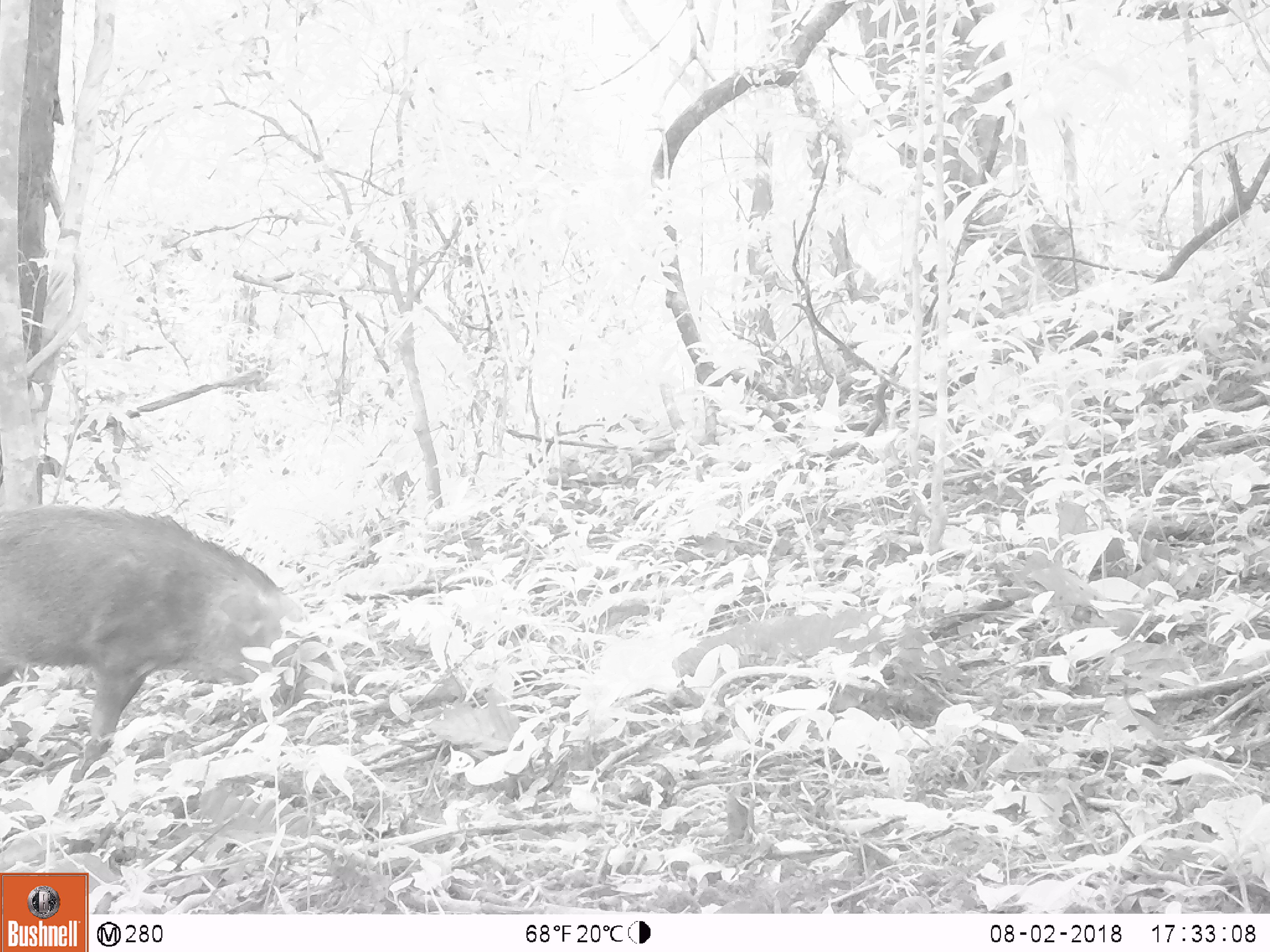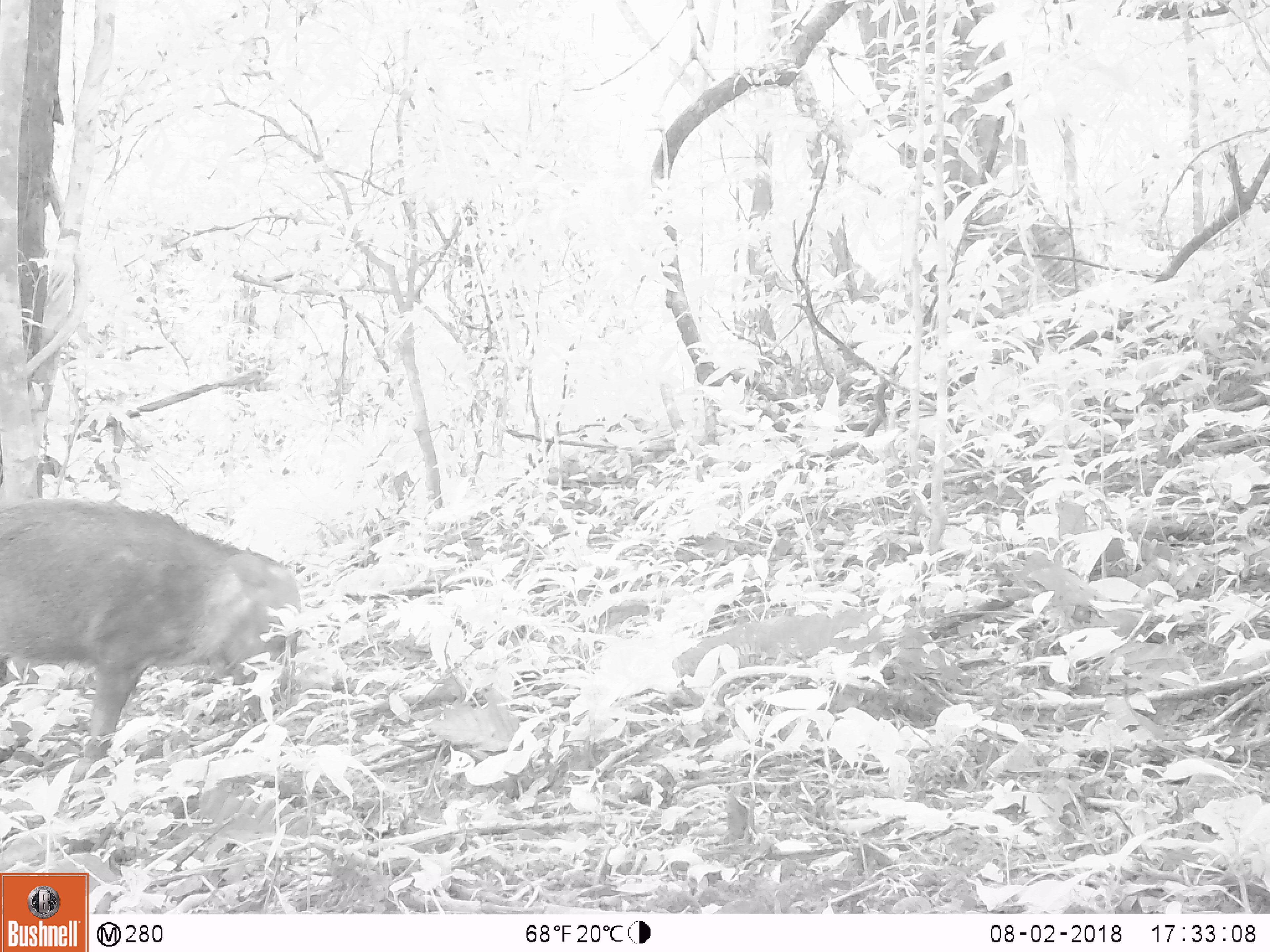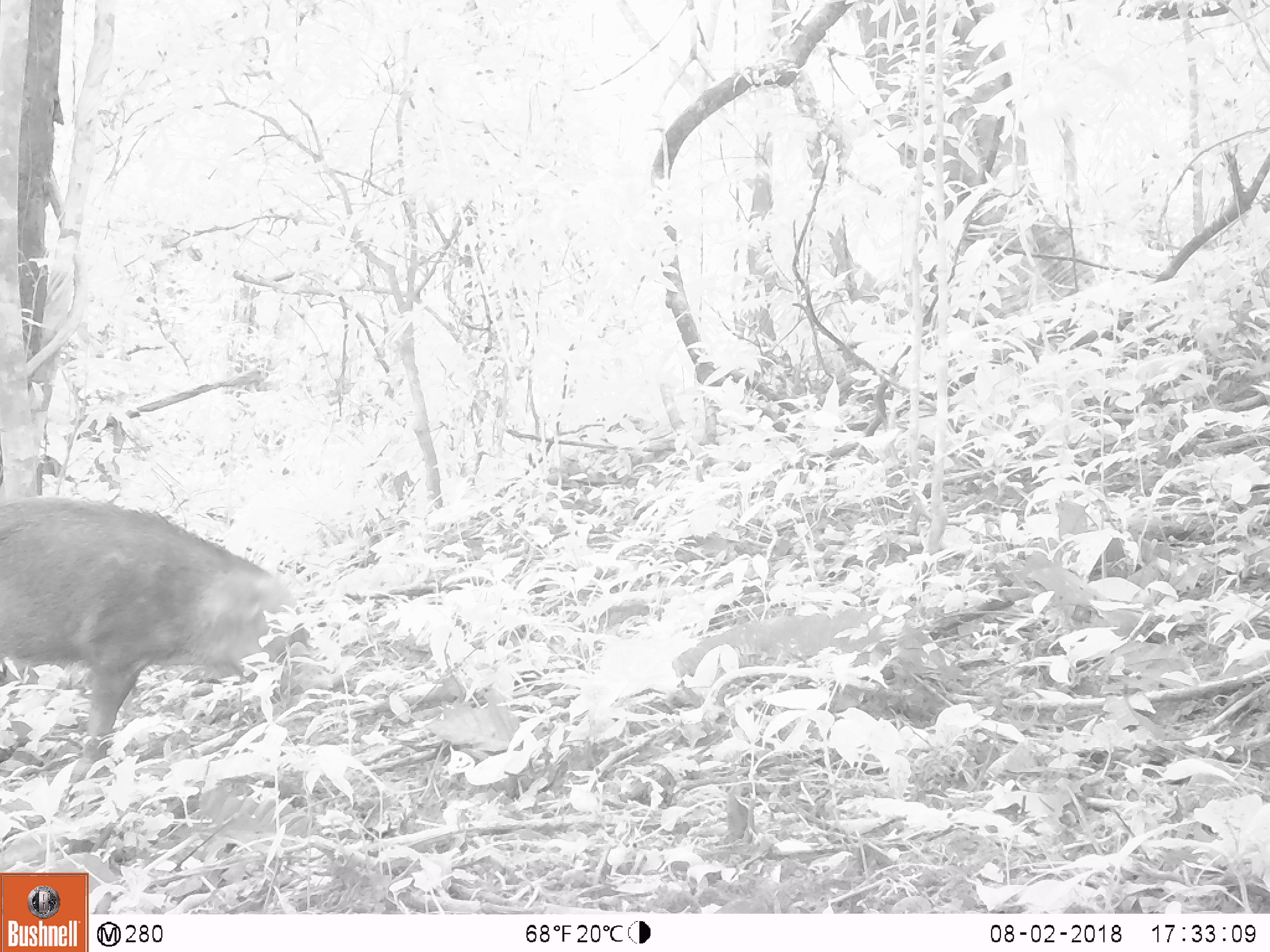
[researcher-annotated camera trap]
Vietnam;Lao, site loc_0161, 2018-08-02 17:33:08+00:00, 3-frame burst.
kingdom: Animalia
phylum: Chordata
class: Mammalia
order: Artiodactyla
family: Suidae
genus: Sus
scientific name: Sus scrofa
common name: eurasian wild pig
Eurasian wild pig (Sus scrofa). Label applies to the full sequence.